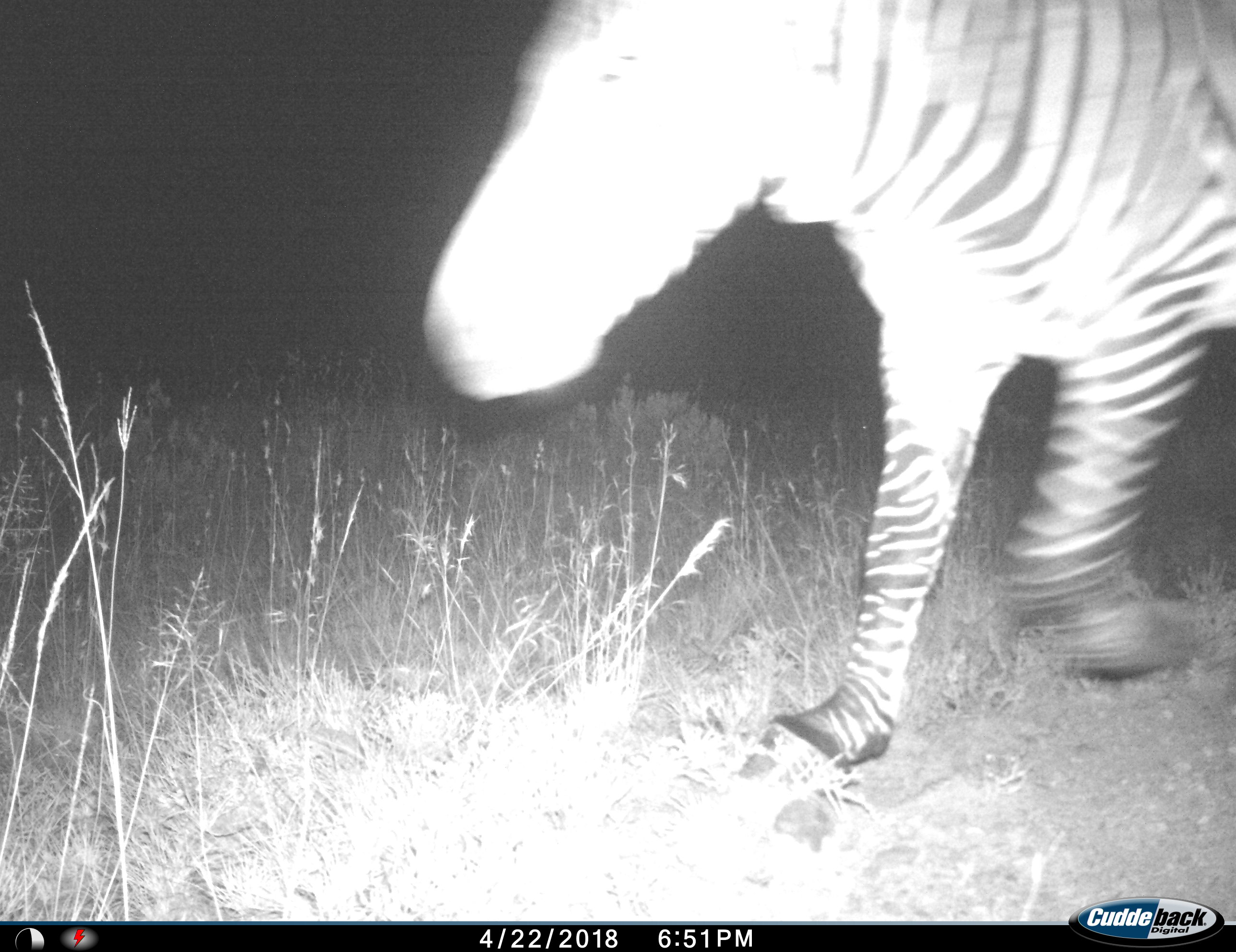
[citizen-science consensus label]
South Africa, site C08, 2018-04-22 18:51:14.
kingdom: Animalia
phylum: Chordata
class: Mammalia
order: Perissodactyla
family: Equidae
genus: Equus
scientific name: Equus zebra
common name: mountain zebra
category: zebramountain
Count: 1.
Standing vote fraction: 0%.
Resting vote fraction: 0%.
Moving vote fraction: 100%.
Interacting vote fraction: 0%.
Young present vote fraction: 0%.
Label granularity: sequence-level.